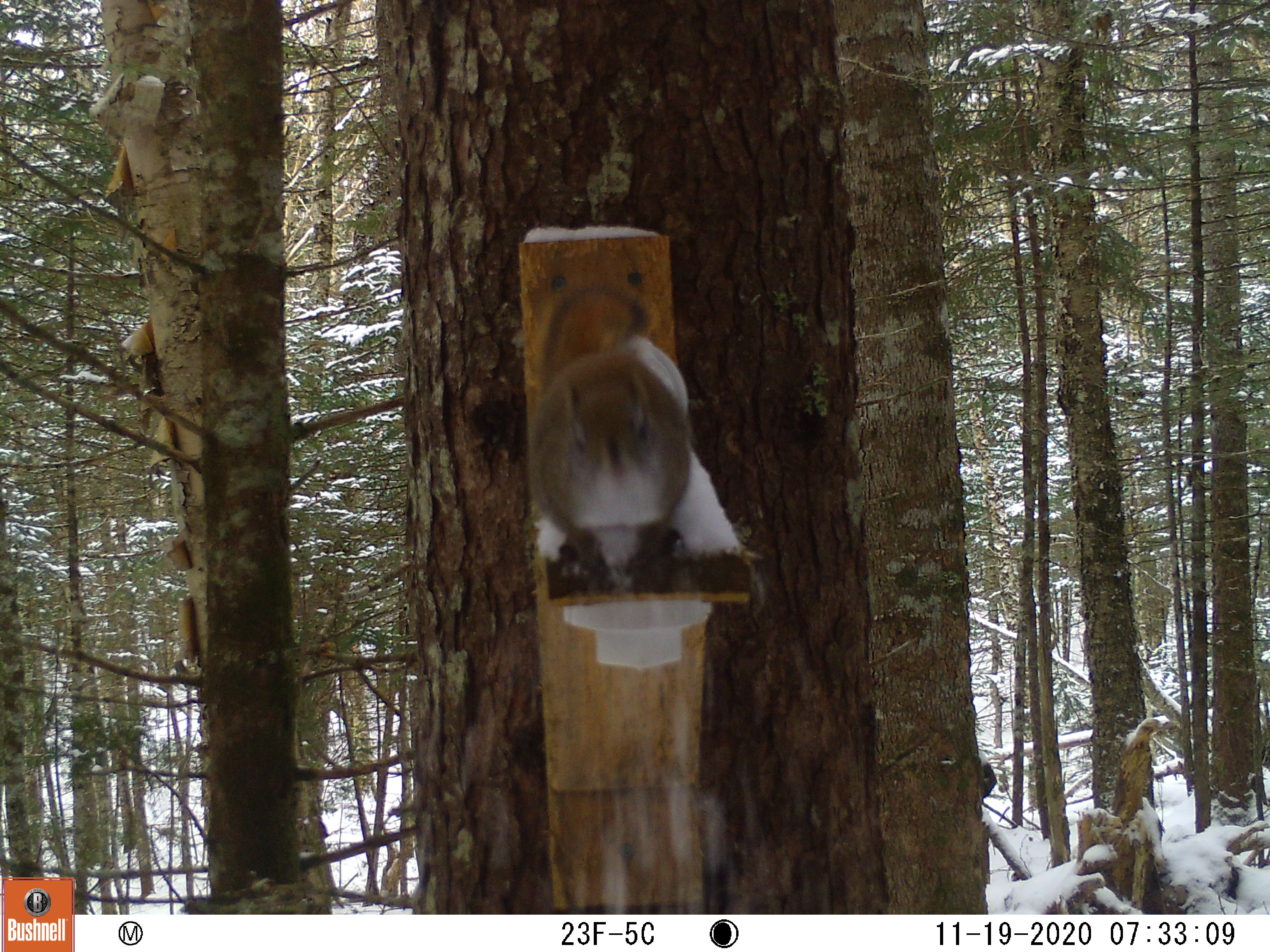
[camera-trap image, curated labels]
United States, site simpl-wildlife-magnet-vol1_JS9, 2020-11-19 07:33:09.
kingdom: Animalia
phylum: Chordata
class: Mammalia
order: Rodentia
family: Sciuridae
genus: Tamiasciurus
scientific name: Tamiasciurus hudsonicus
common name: red squirrel